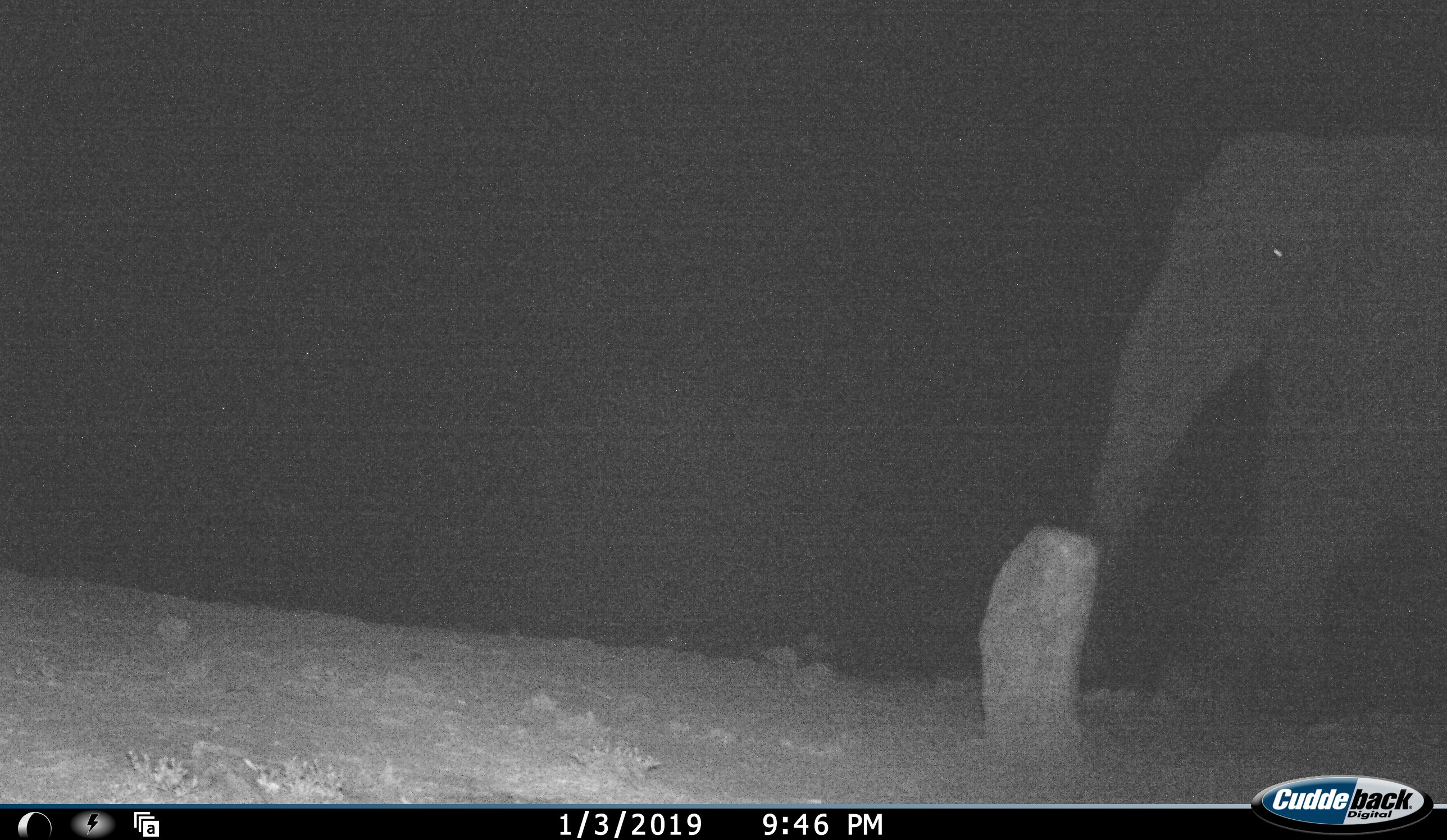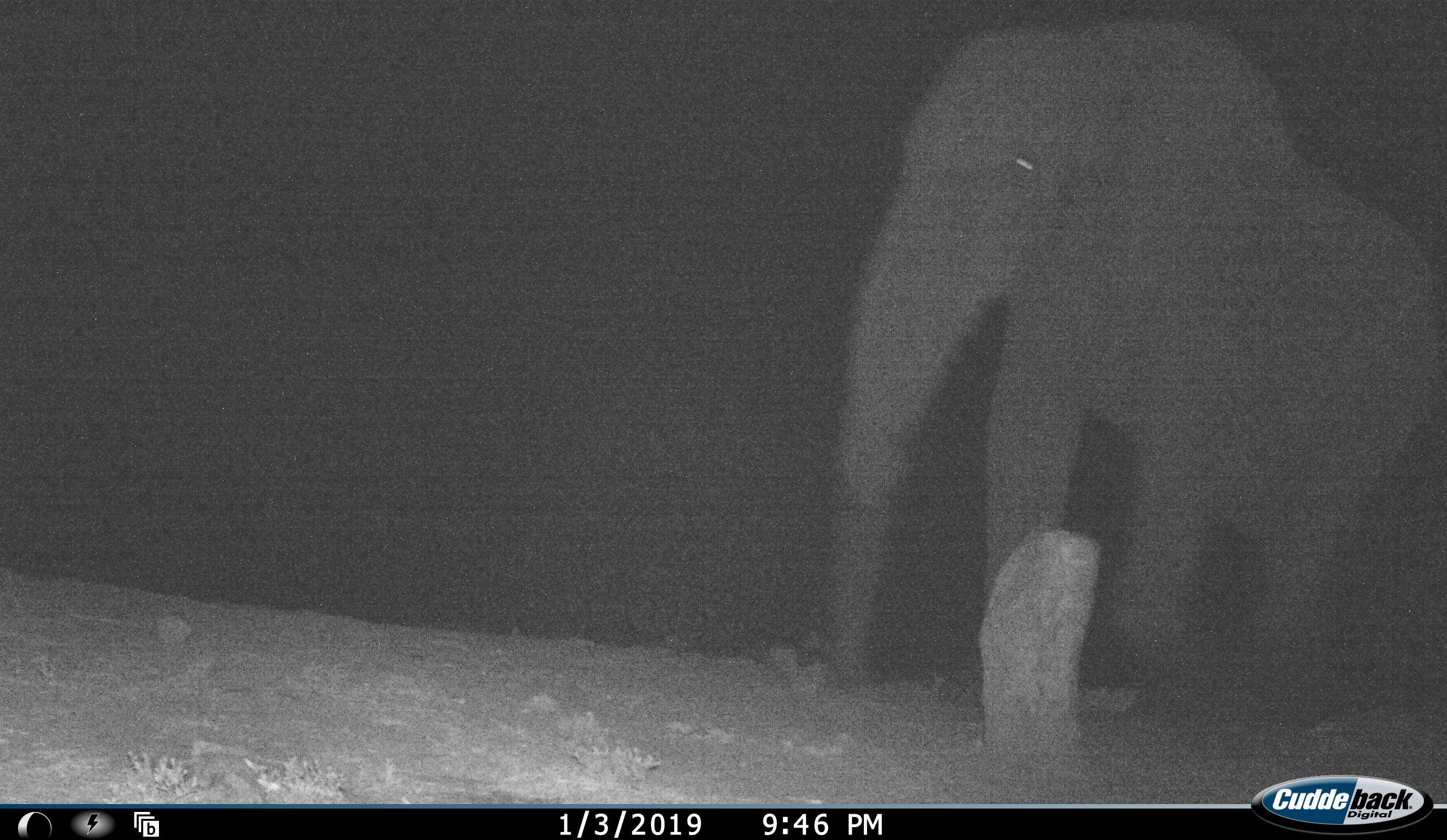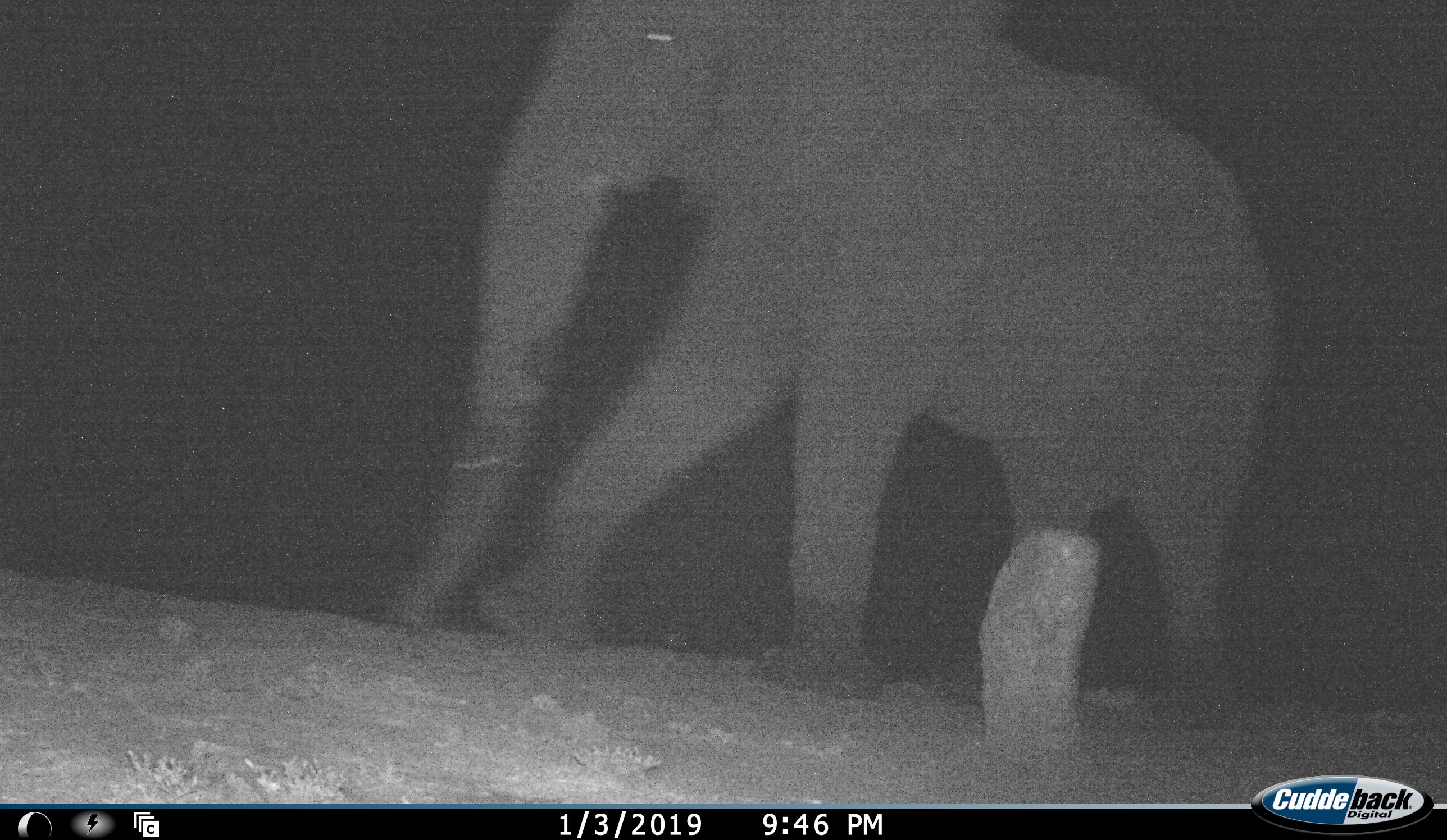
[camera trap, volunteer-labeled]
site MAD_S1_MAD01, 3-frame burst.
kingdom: Animalia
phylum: Chordata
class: Mammalia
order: Proboscidea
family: Elephantidae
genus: Loxodonta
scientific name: Loxodonta africana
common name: african bush elephant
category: elephant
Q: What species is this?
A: Elephant (african bush elephant) (Loxodonta africana).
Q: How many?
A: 1.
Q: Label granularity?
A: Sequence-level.